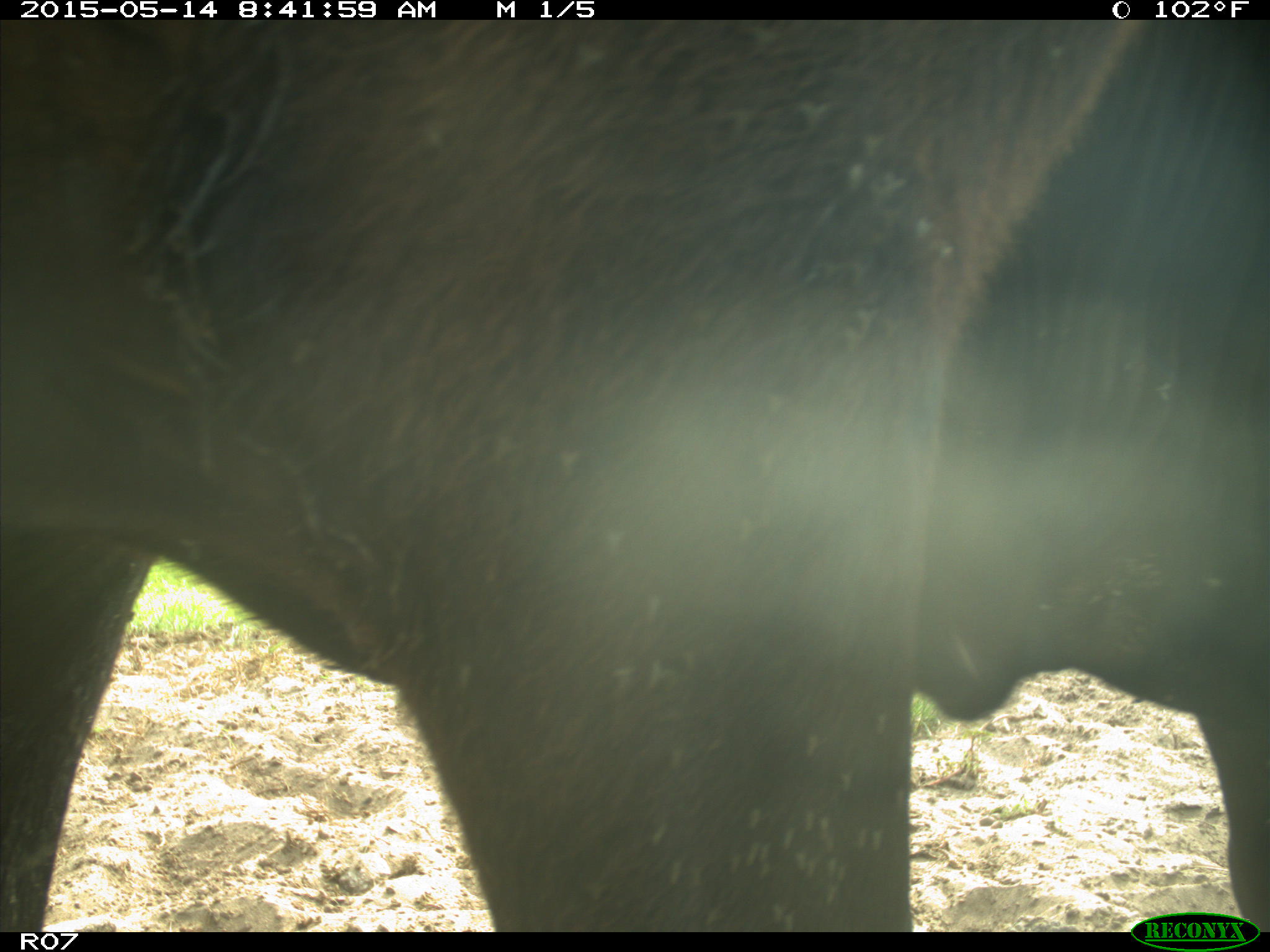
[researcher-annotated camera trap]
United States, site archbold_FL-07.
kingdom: Animalia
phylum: Chordata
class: Mammalia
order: Artiodactyla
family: Bovidae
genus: Bos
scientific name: Bos taurus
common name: domestic cow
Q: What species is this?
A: Bos taurus (domestic cow).